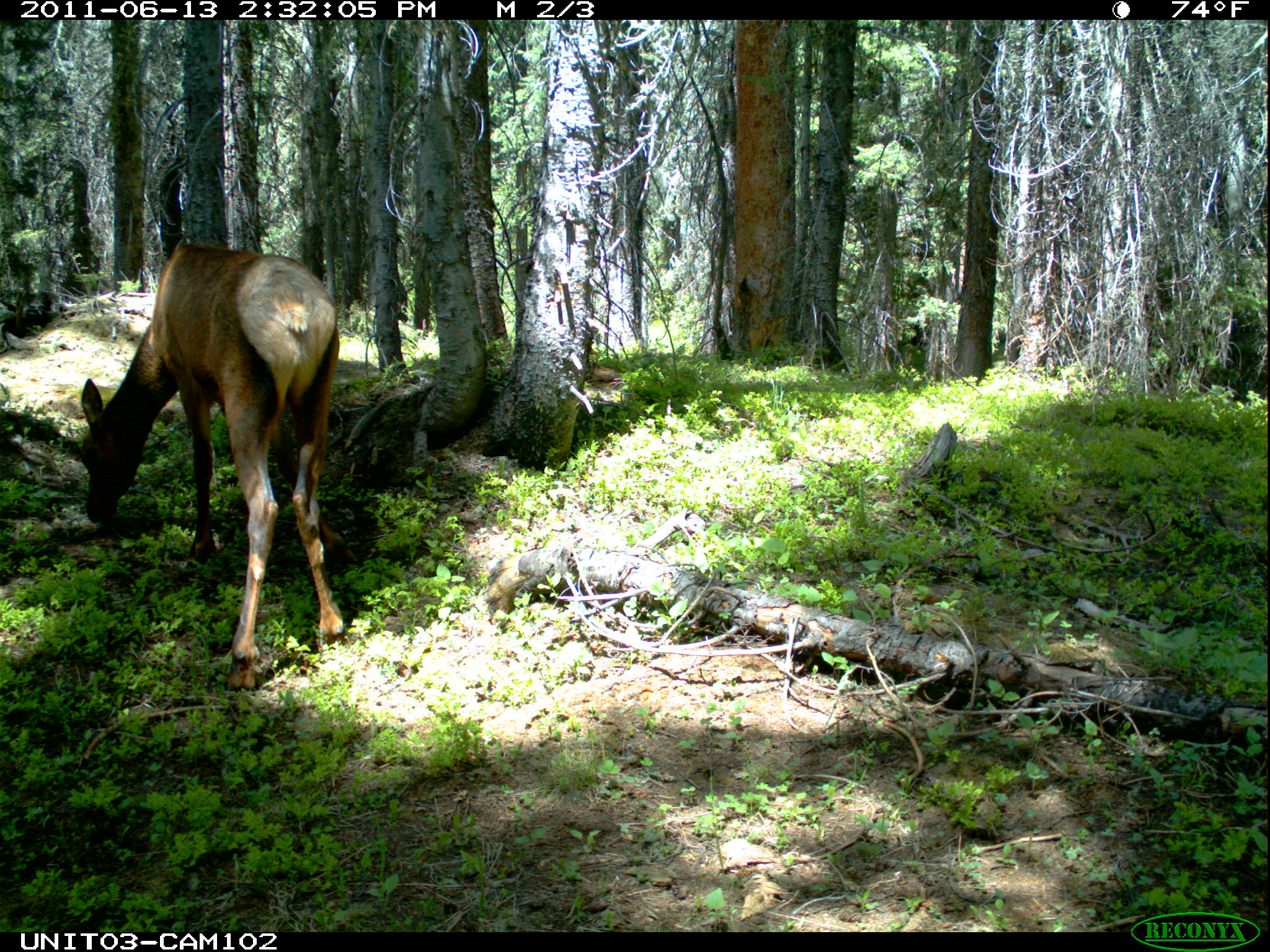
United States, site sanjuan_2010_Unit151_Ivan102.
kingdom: Animalia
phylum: Chordata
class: Mammalia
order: Artiodactyla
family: Cervidae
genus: Cervus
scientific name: Cervus elaphus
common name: red deer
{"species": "Cervus elaphus (red deer)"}